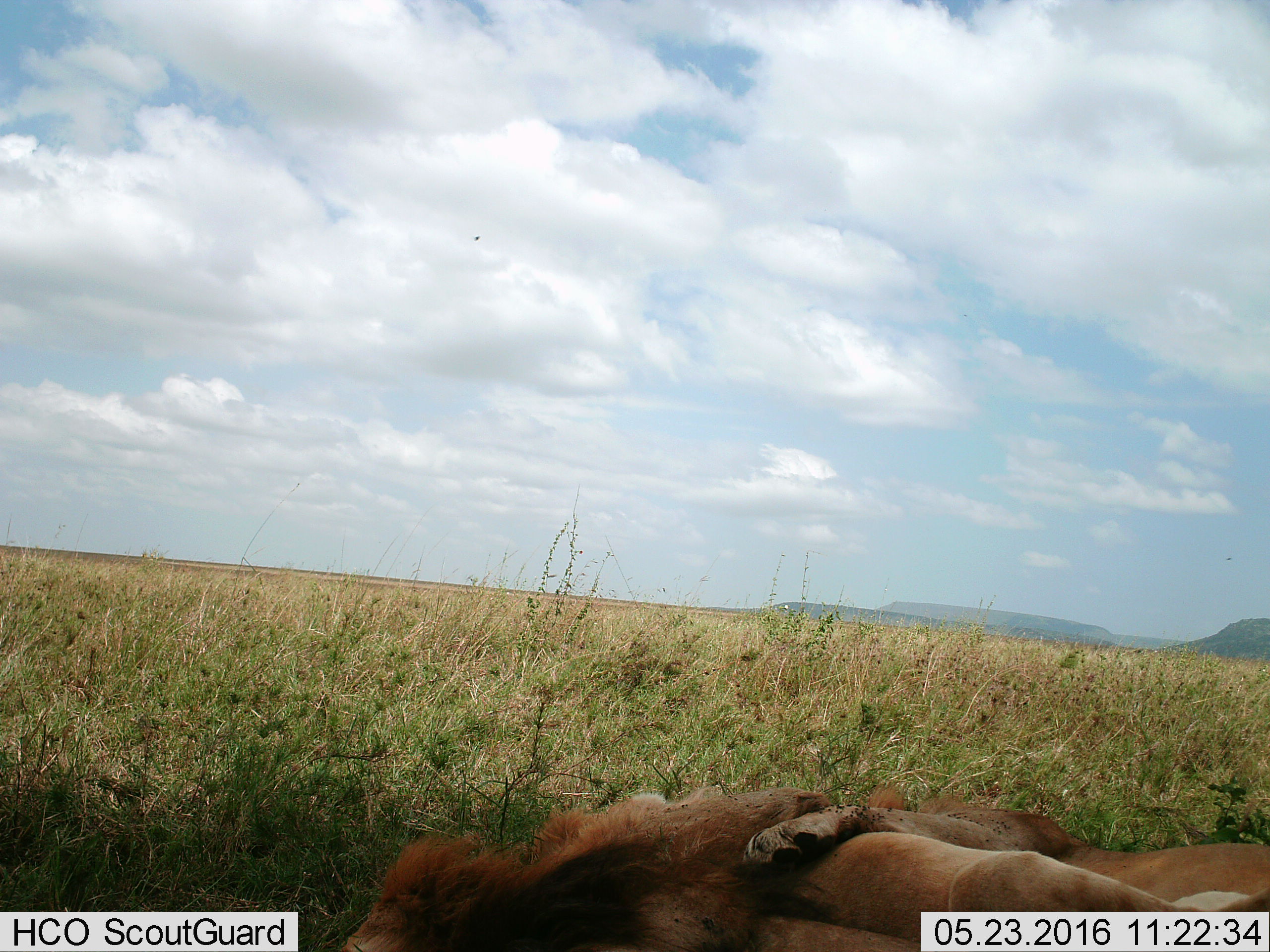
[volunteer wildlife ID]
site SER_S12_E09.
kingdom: Animalia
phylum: Chordata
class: Mammalia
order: Carnivora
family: Felidae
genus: Panthera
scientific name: Panthera leo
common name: lion male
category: lionmale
Lionmale (lion male) (Panthera leo), count 1. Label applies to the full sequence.